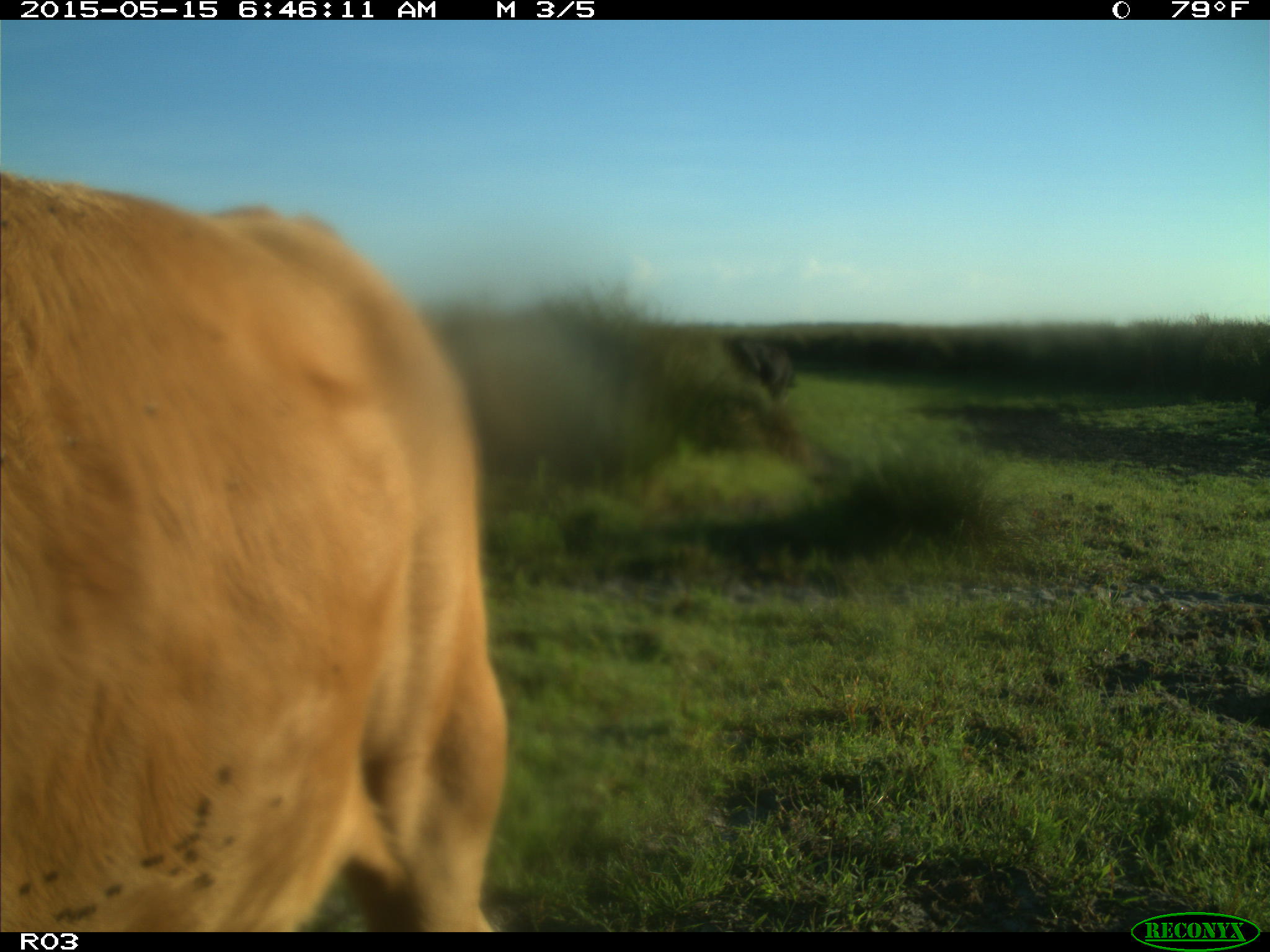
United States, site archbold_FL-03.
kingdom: Animalia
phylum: Chordata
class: Mammalia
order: Artiodactyla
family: Bovidae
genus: Bos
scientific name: Bos taurus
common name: domestic cow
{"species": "Bos taurus (domestic cow)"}